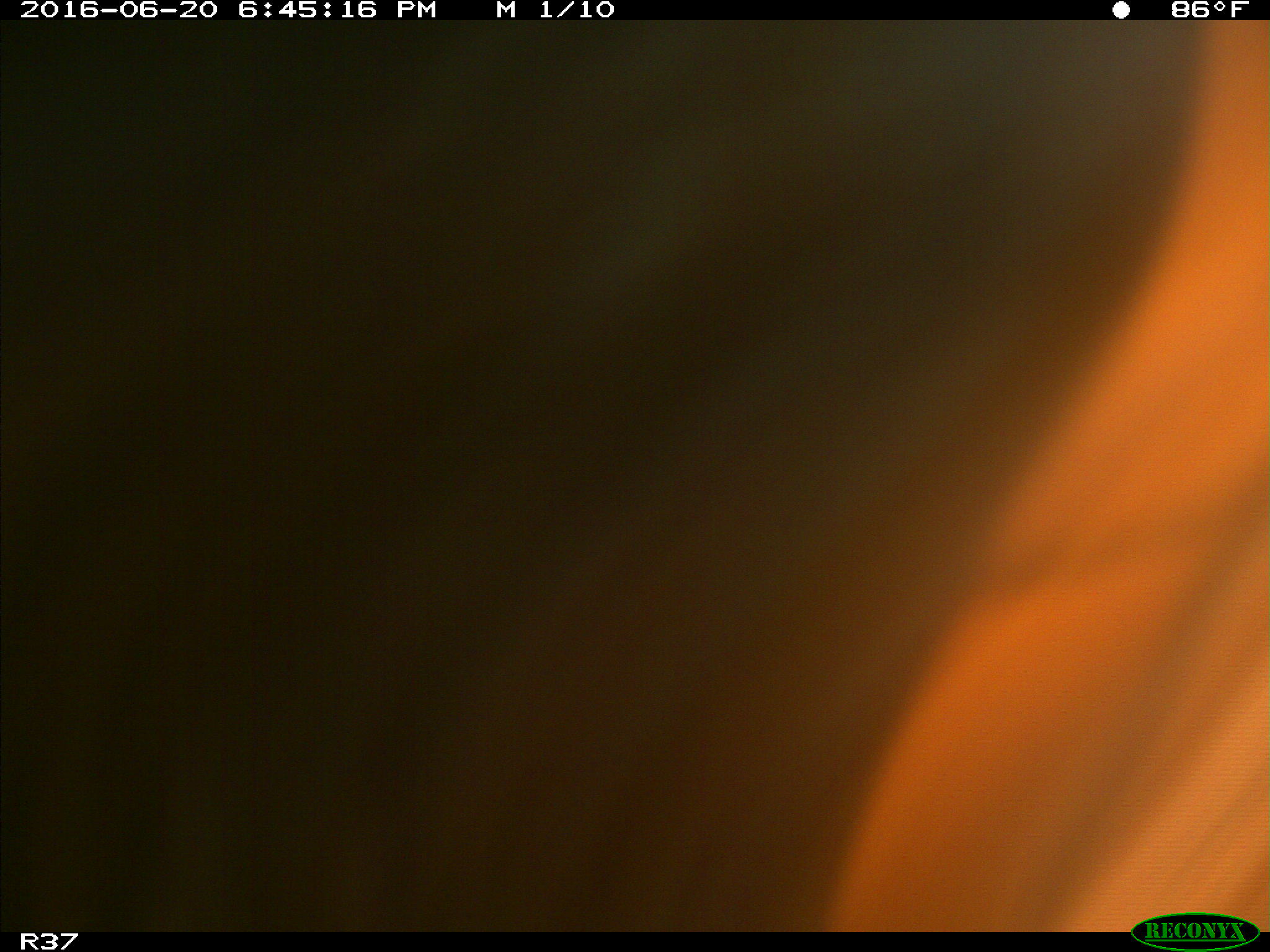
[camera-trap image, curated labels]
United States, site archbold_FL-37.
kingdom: Animalia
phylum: Chordata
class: Mammalia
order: Artiodactyla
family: Bovidae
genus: Bos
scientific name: Bos taurus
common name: domestic cow